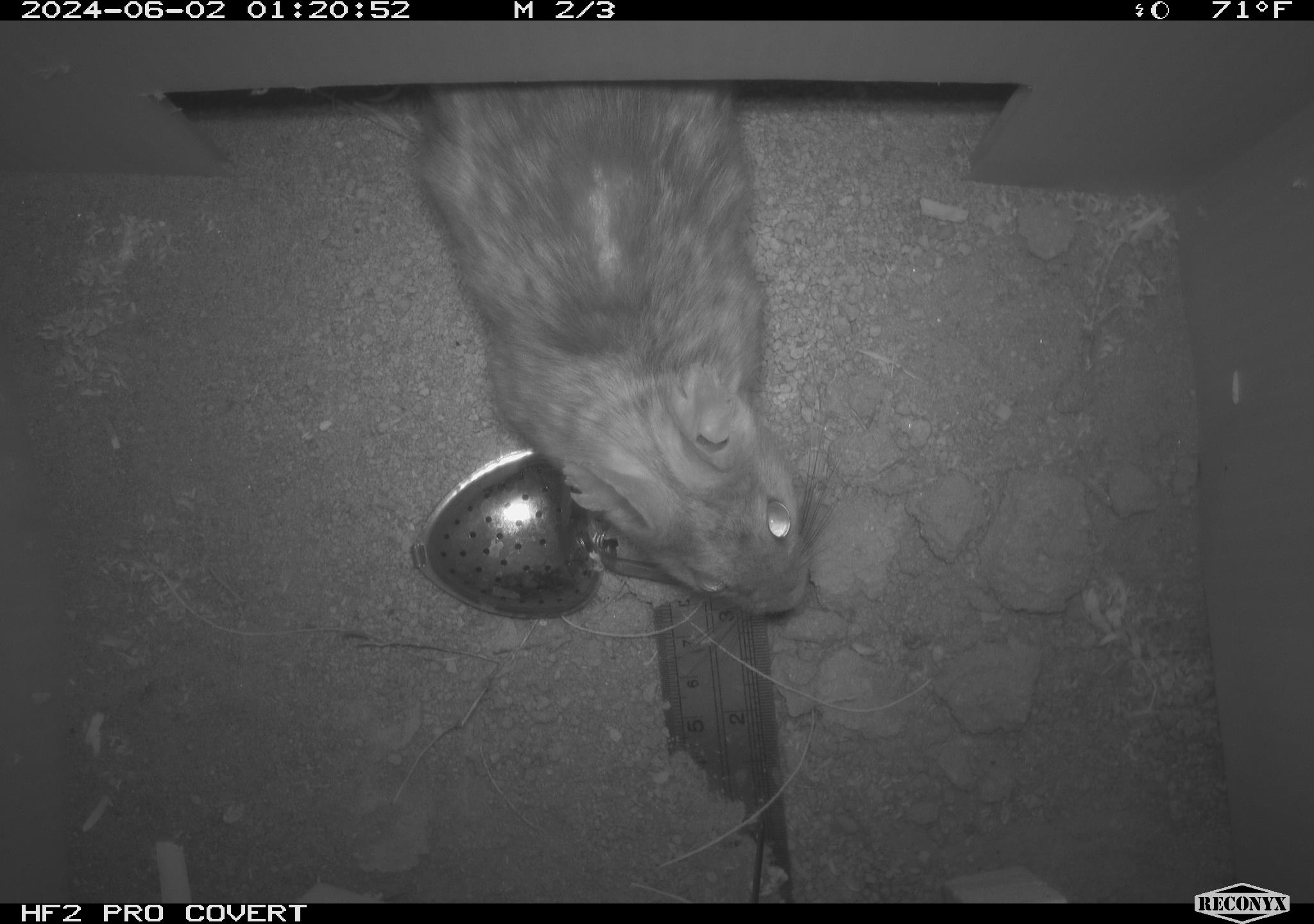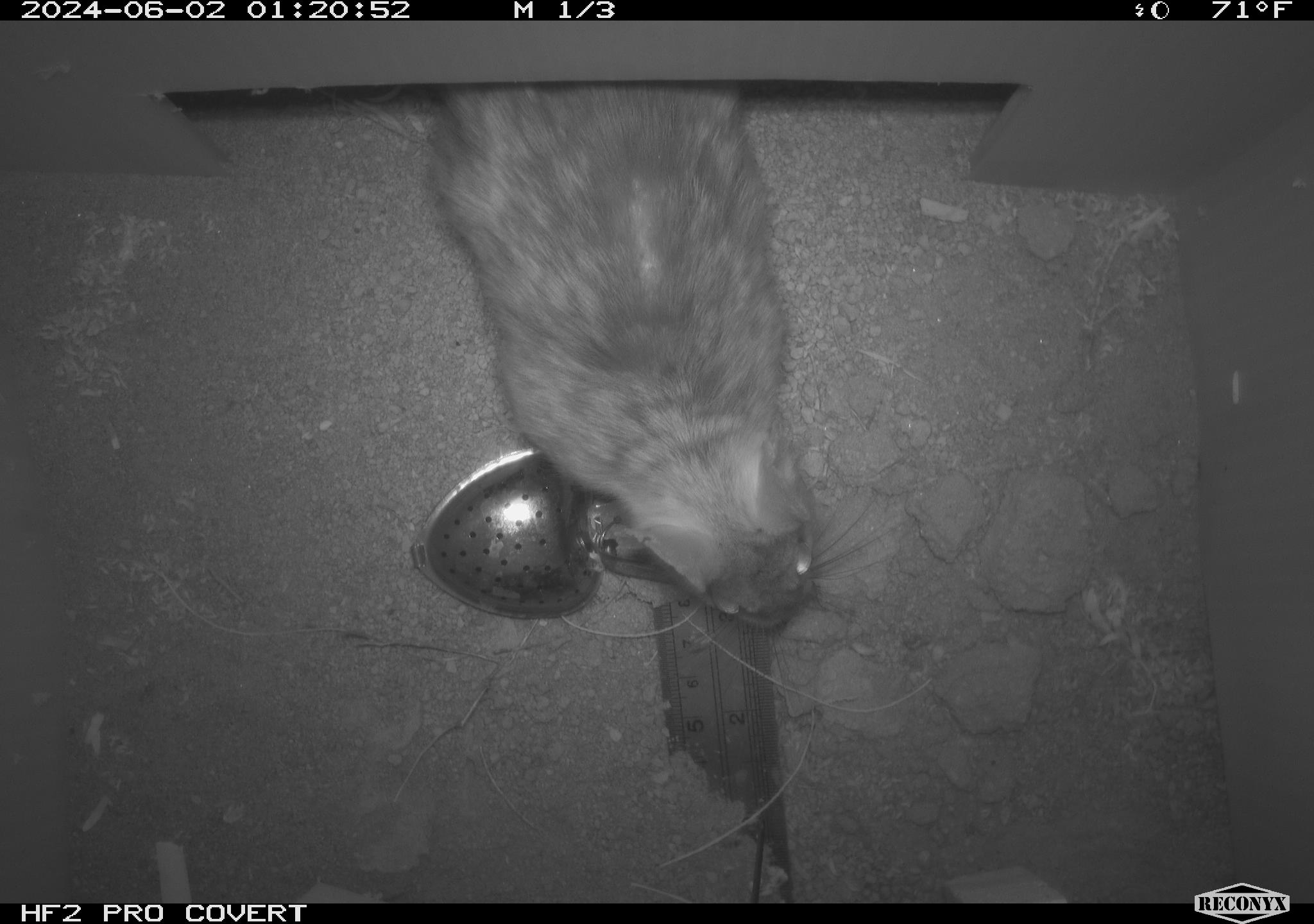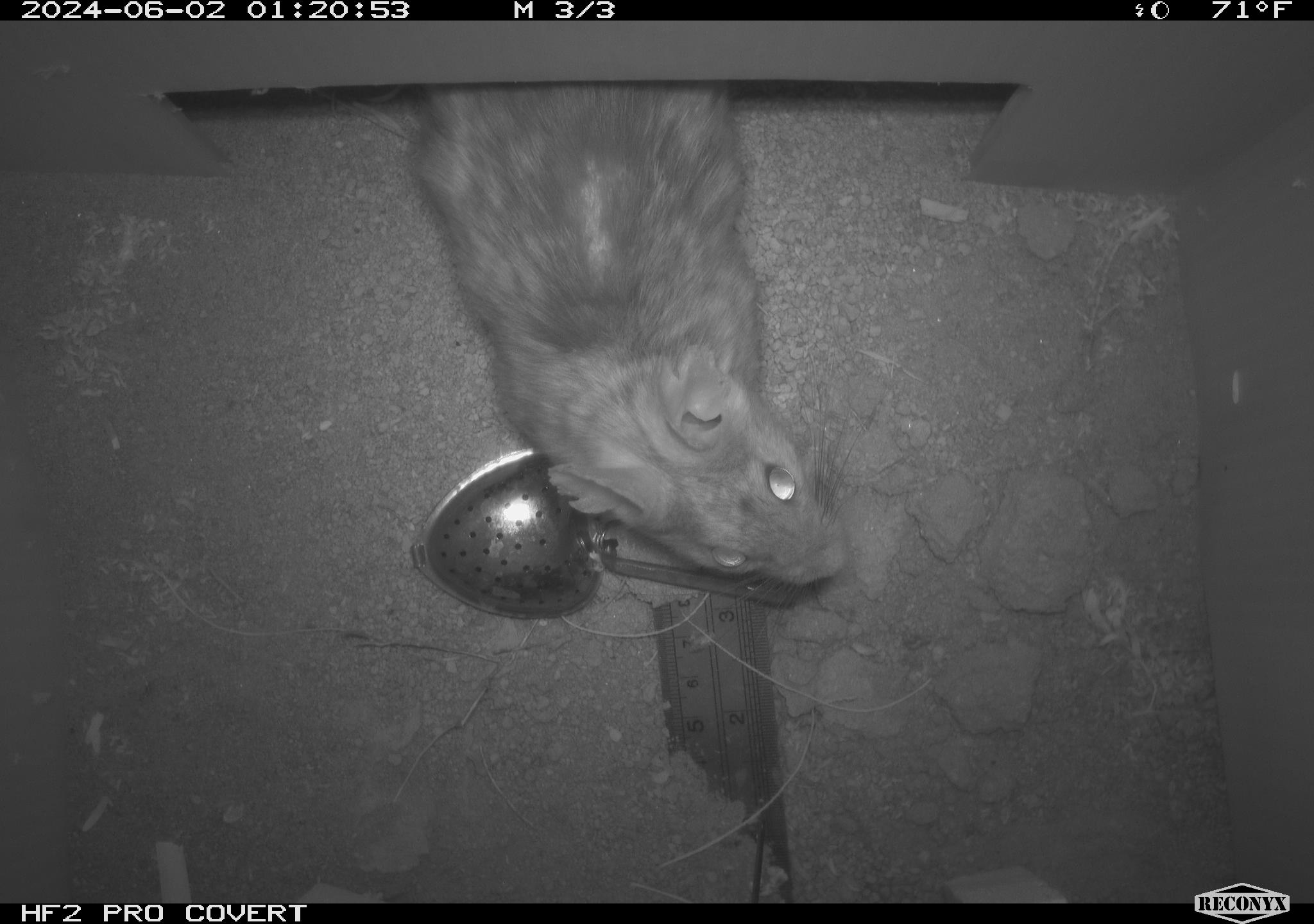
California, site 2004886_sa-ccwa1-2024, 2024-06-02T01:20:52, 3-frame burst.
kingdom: Animalia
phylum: Chordata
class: Mammalia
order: Rodentia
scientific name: Rodentia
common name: woodrat or rat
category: woodrat or rat species